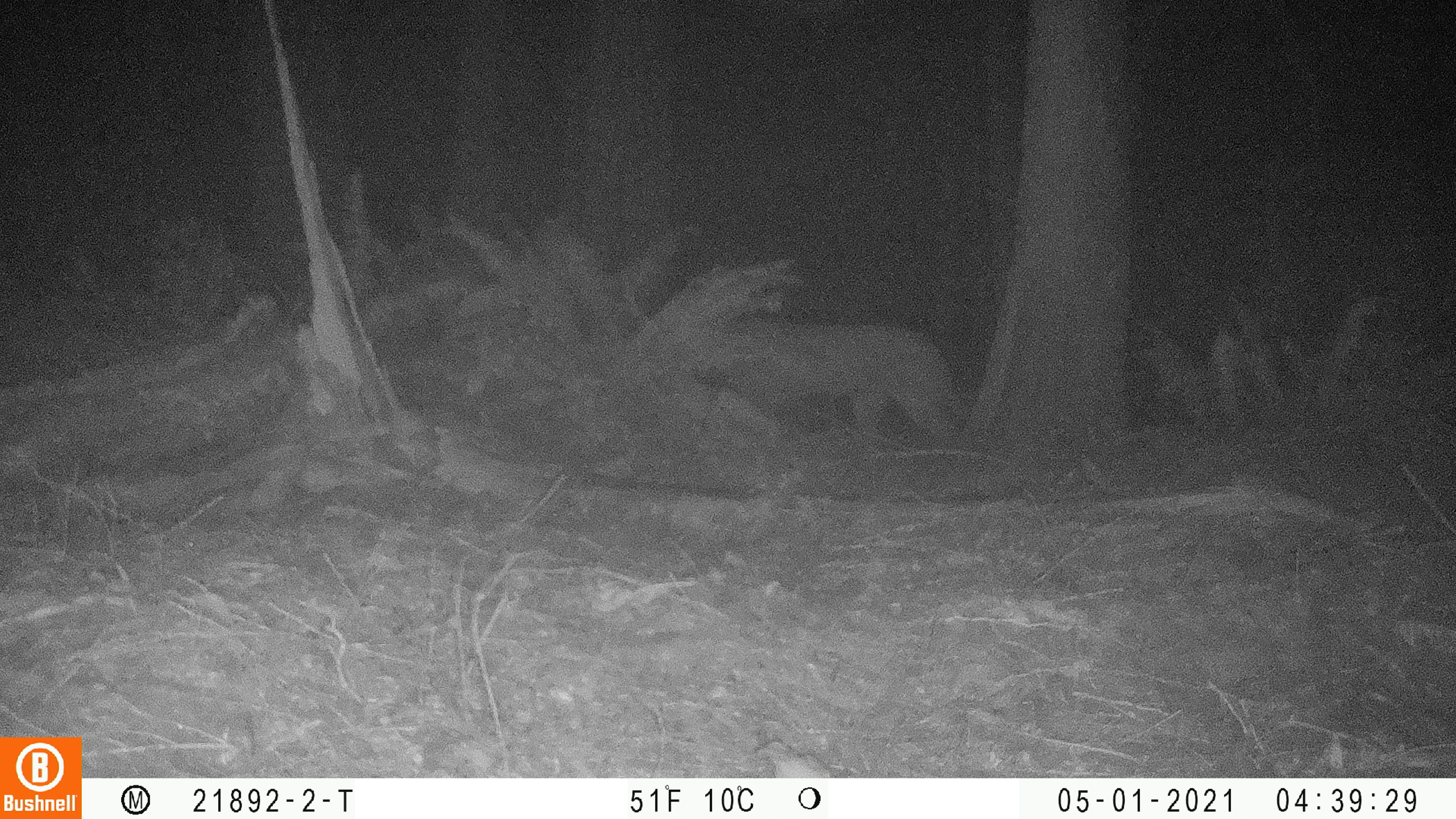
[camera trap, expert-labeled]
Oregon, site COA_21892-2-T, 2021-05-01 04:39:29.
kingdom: Animalia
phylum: Chordata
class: Mammalia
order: Carnivora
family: Felidae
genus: Puma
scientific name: Puma concolor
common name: cougar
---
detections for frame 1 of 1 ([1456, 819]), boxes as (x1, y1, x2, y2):
cougar: (612, 264, 993, 463)